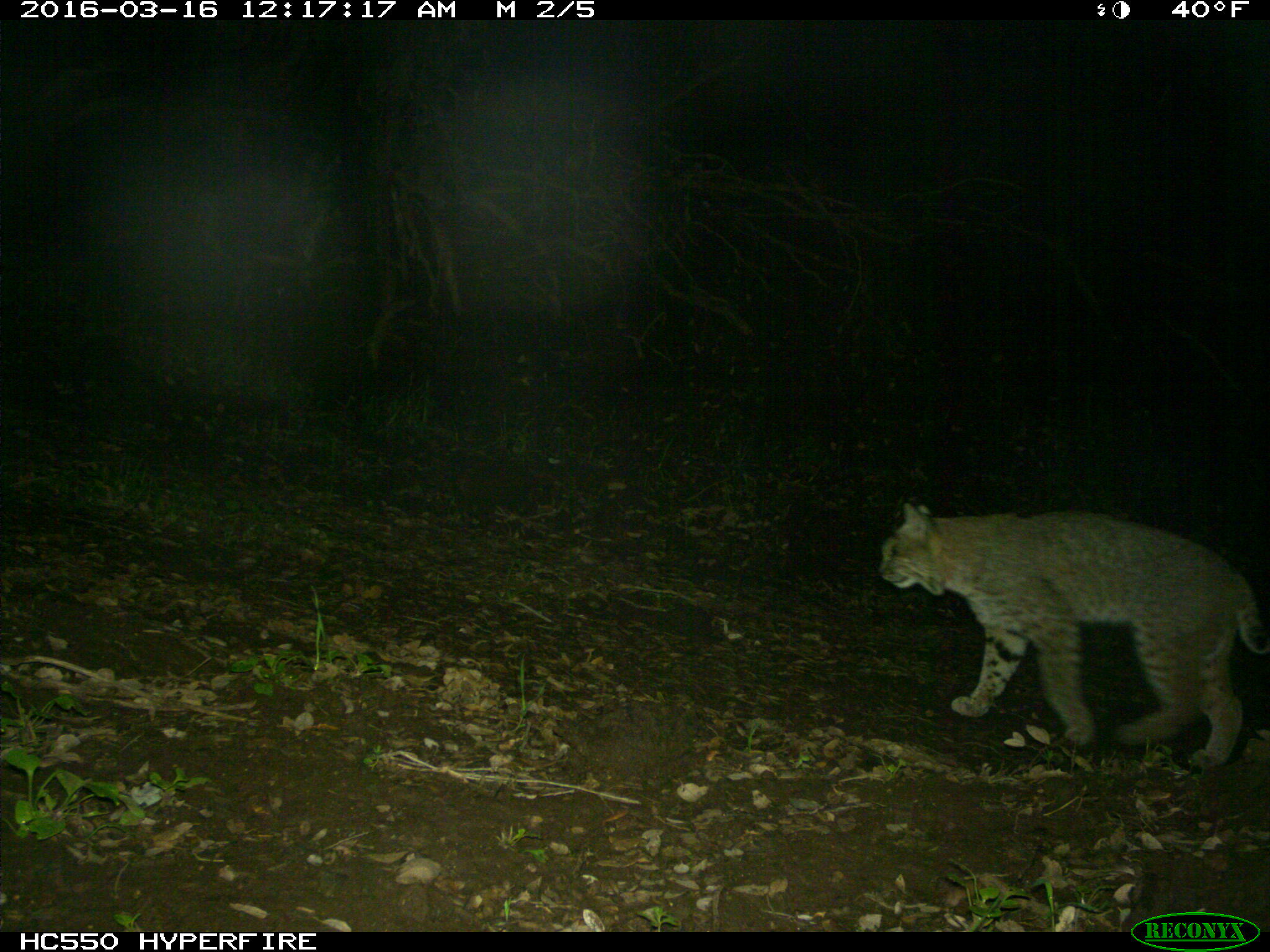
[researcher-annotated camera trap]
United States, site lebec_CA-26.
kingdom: Animalia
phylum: Chordata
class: Mammalia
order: Carnivora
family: Felidae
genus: Lynx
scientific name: Lynx rufus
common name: bobcat